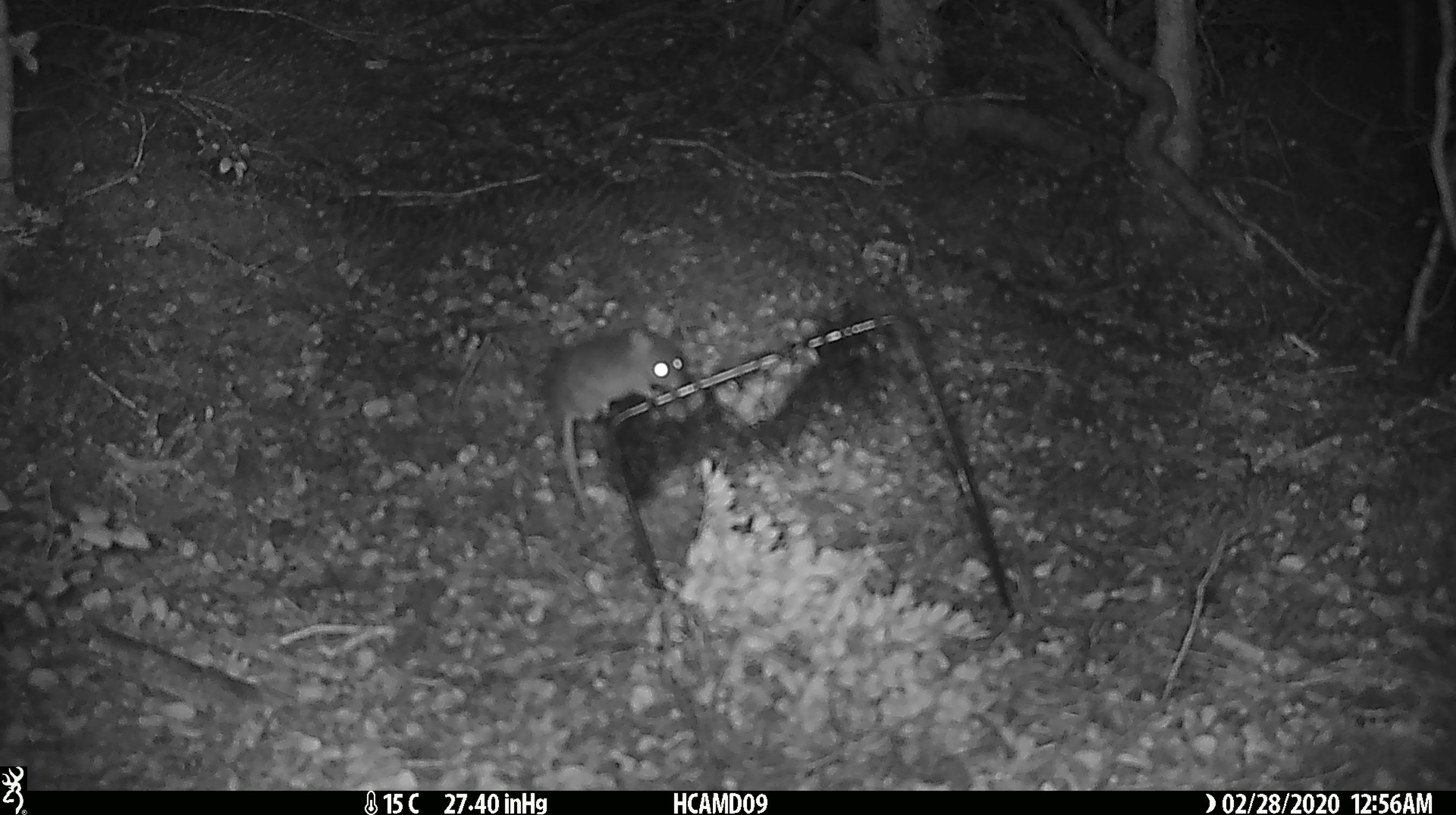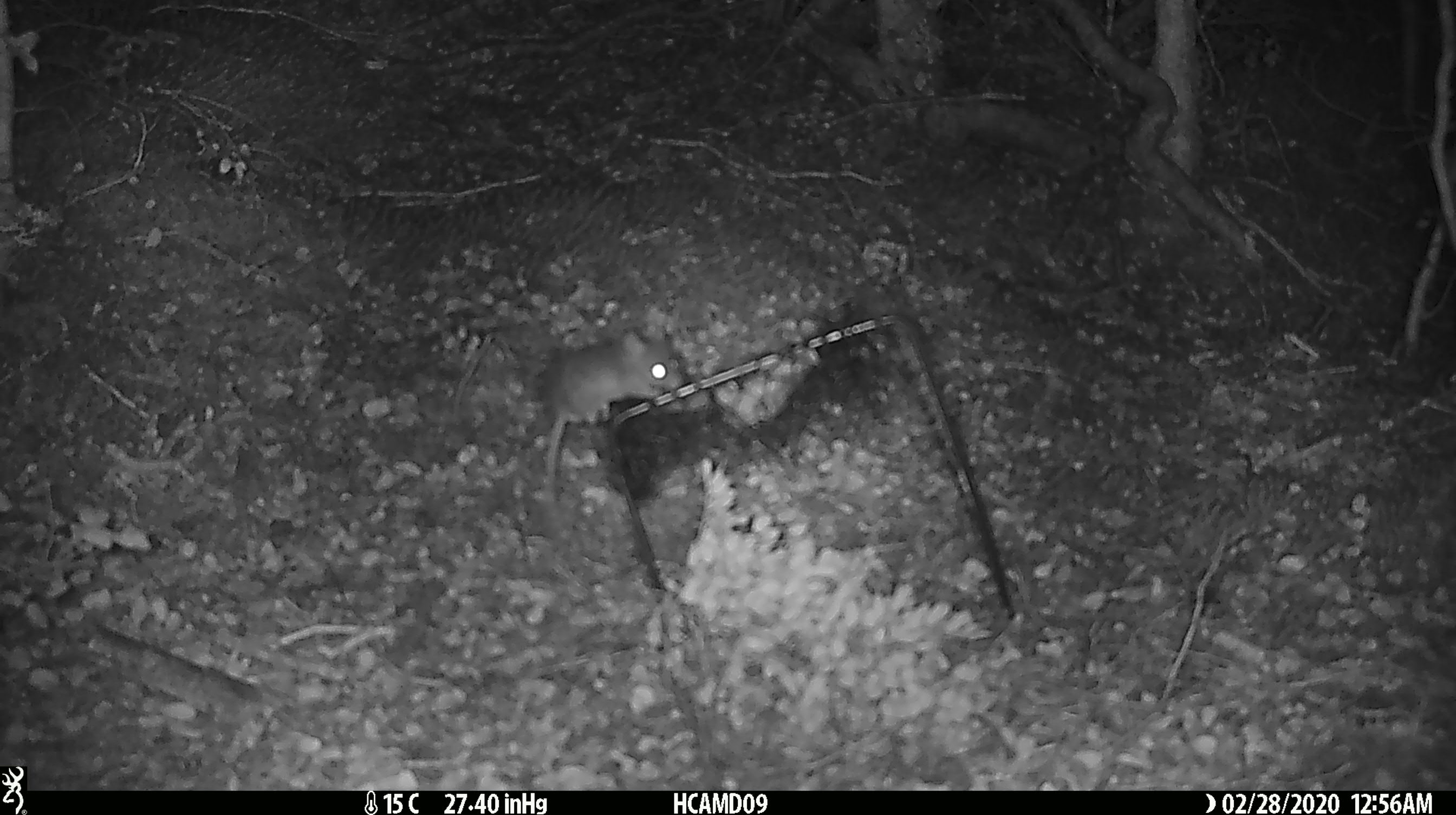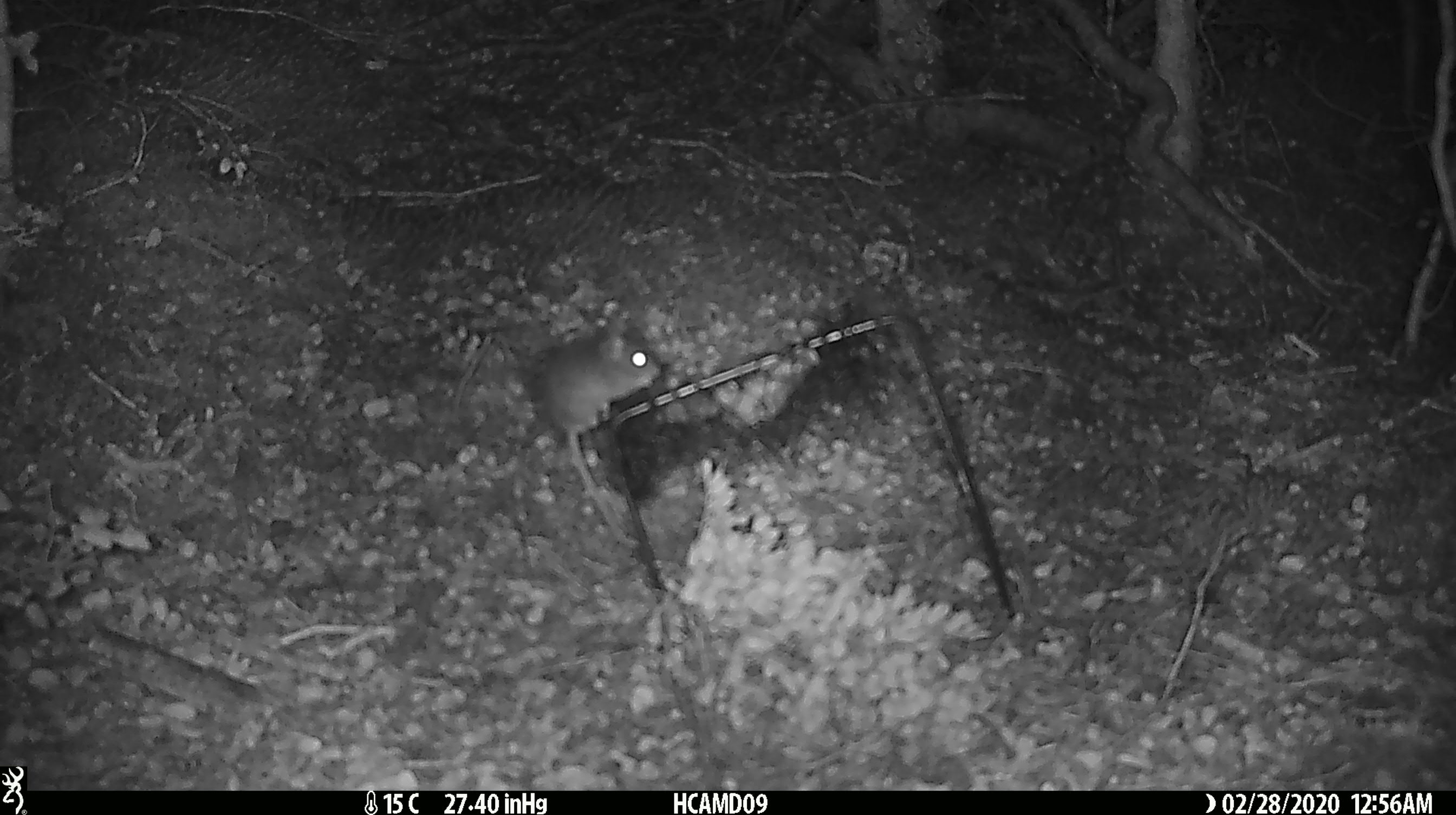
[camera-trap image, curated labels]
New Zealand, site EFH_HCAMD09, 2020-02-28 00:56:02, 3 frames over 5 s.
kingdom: Animalia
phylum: Chordata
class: Mammalia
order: Rodentia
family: Muridae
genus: Mus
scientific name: Mus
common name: mouse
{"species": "mouse (Mus)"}